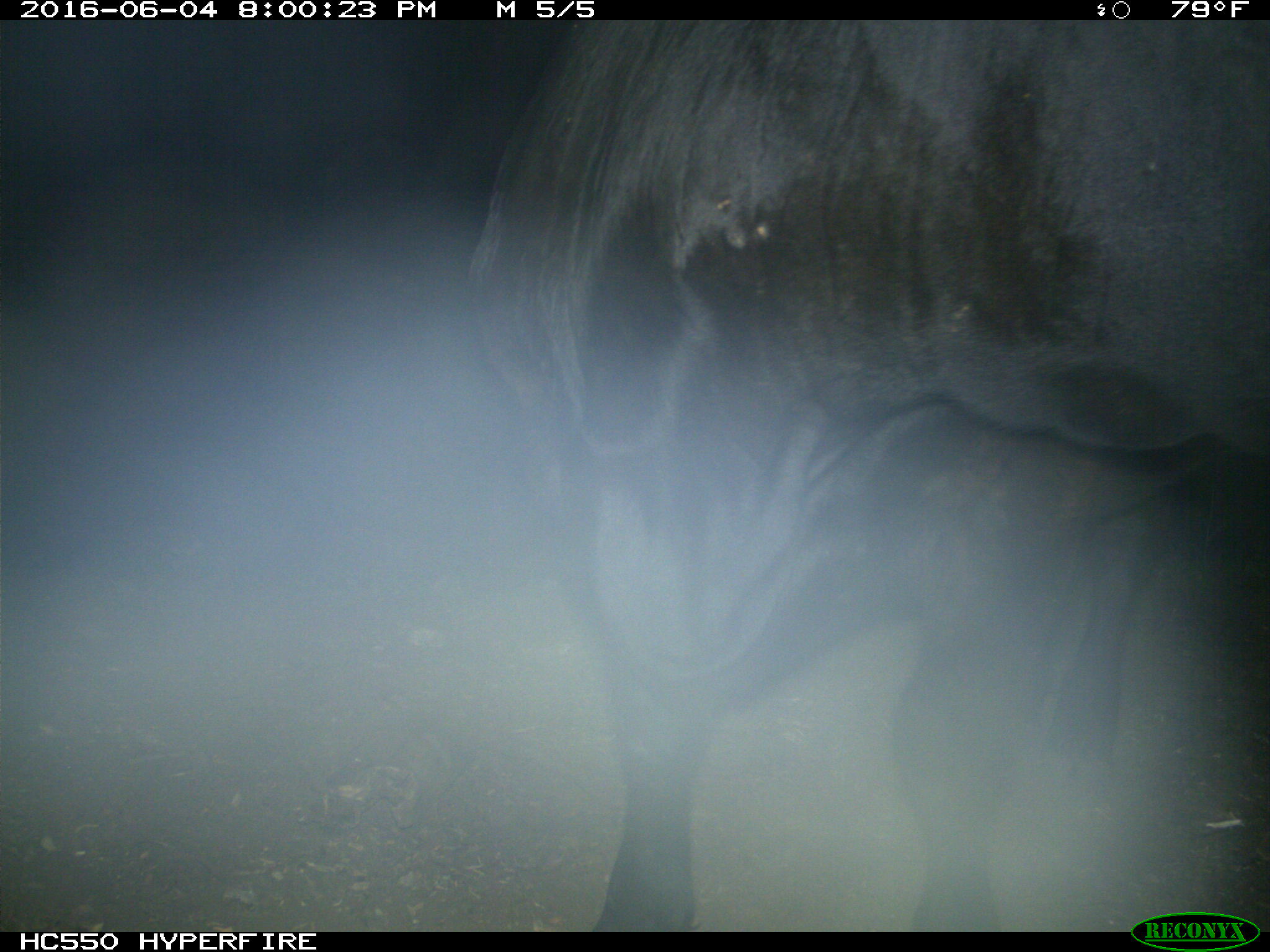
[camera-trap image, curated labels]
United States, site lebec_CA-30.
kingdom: Animalia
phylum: Chordata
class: Mammalia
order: Artiodactyla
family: Bovidae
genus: Bos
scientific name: Bos taurus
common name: domestic cow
Bos taurus (domestic cow).